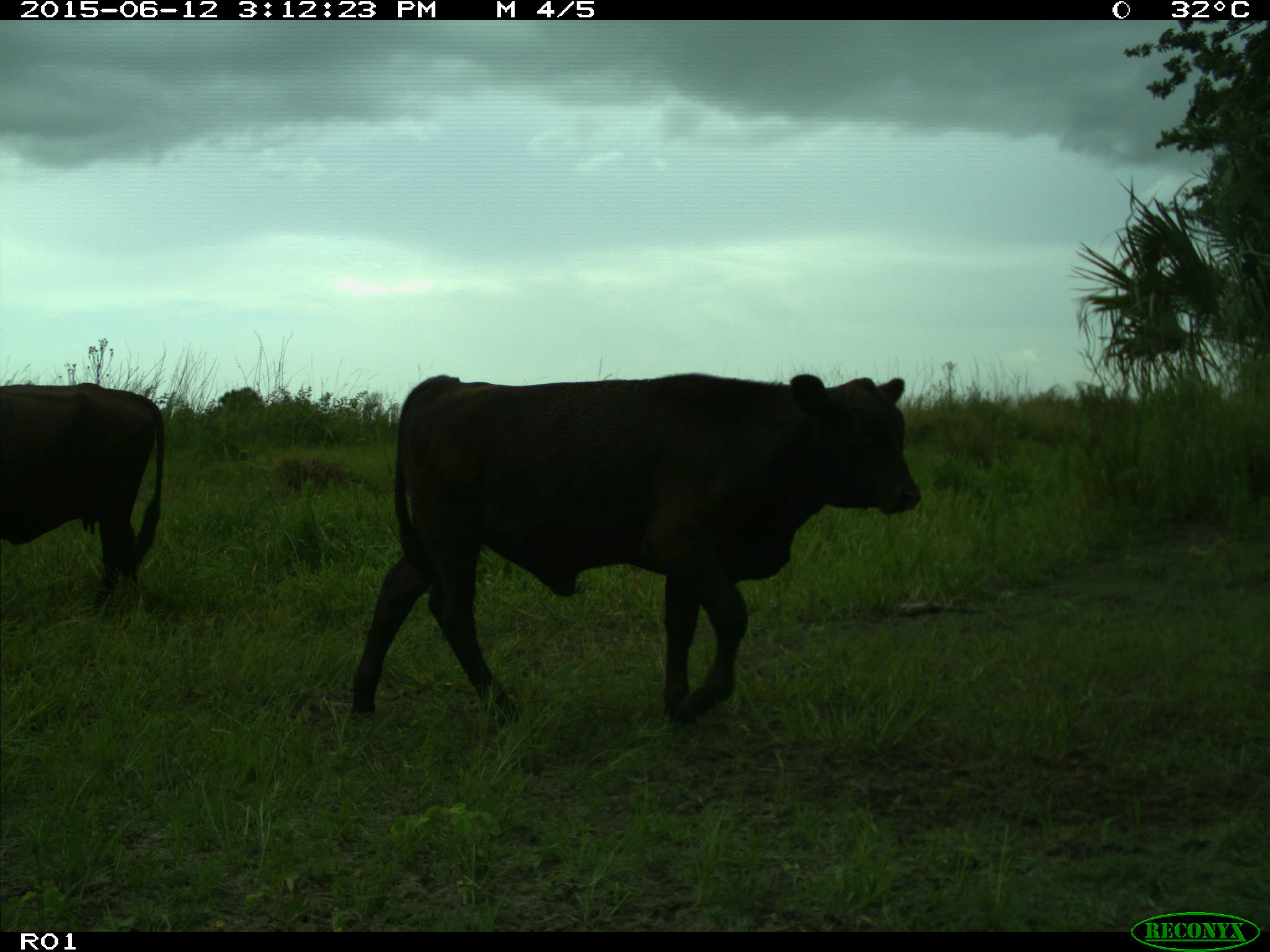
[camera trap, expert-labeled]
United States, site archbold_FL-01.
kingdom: Animalia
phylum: Chordata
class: Mammalia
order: Artiodactyla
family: Bovidae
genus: Bos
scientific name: Bos taurus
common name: domestic cow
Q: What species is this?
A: Bos taurus (domestic cow).